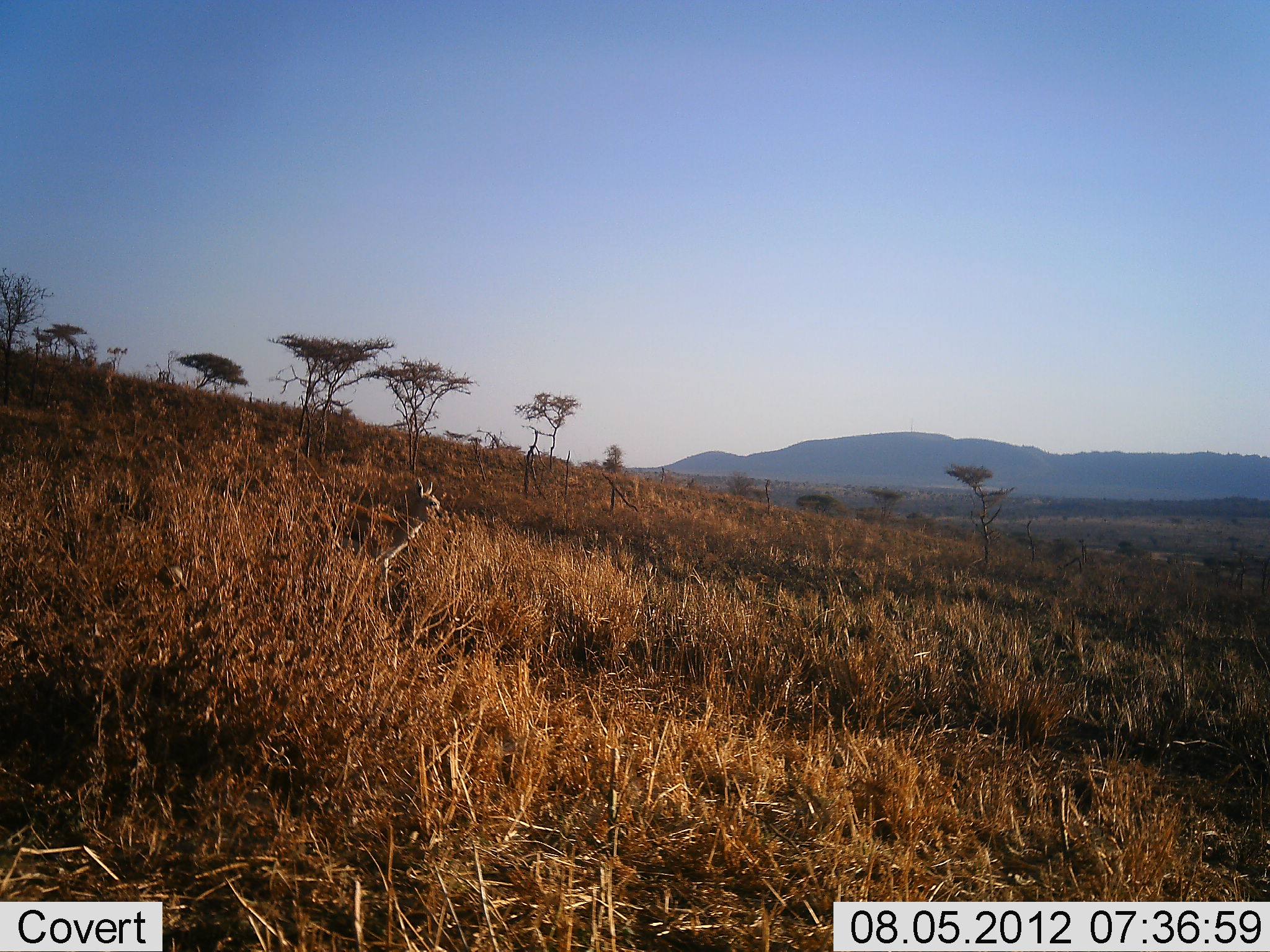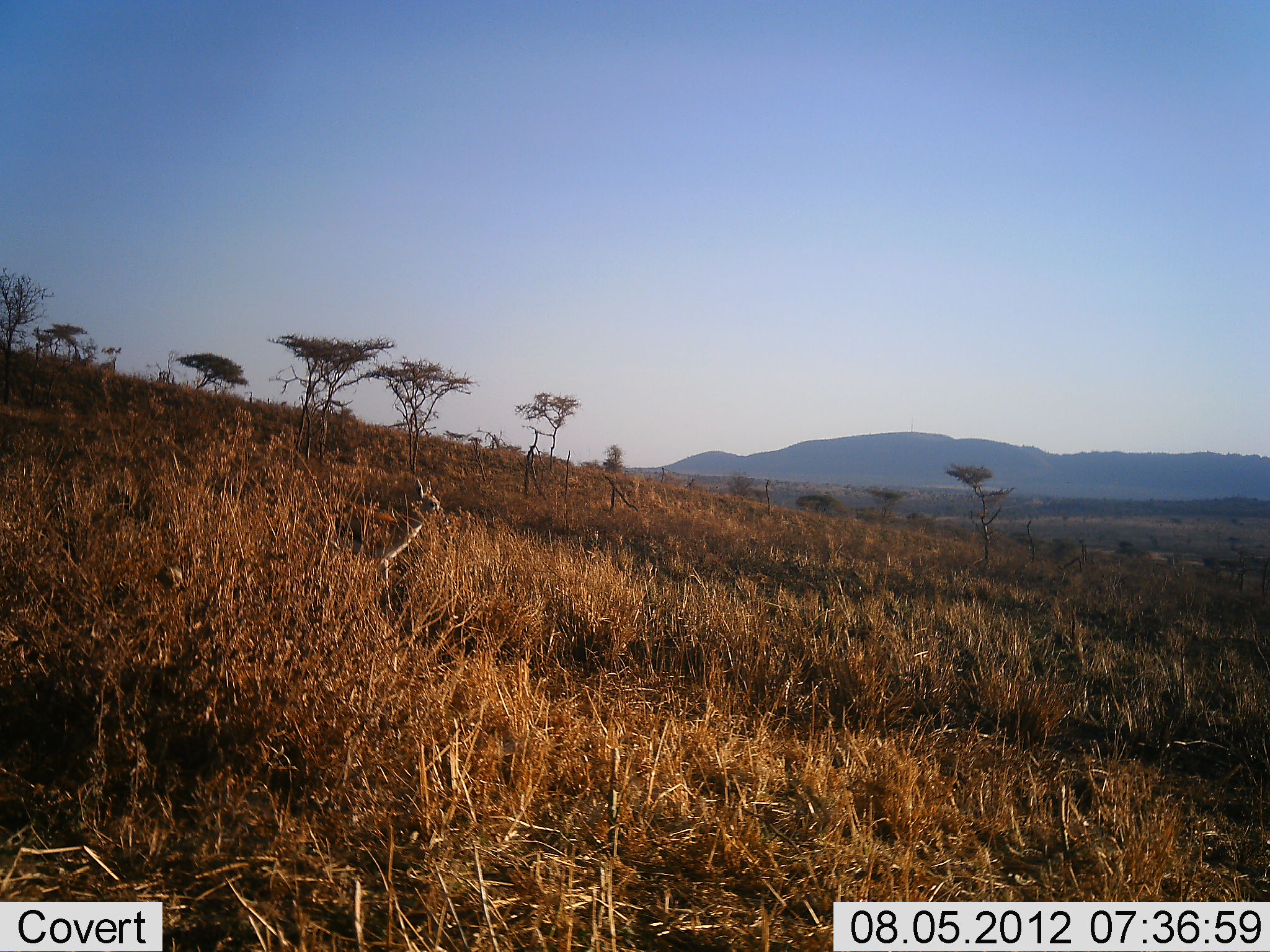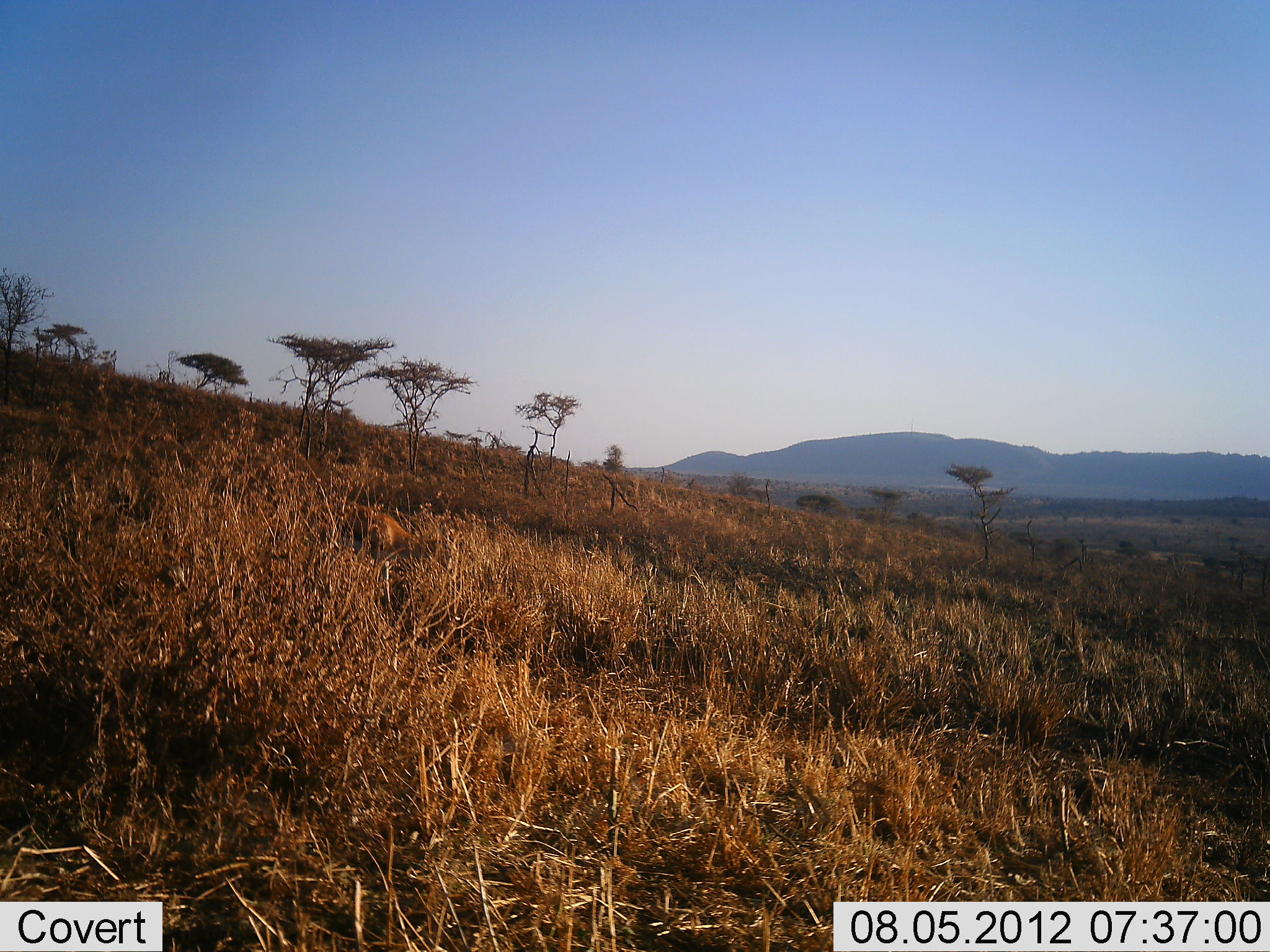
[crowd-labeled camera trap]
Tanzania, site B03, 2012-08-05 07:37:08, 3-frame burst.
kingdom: Animalia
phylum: Chordata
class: Mammalia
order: Artiodactyla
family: Bovidae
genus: Eudorcas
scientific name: Eudorcas thomsonii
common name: thomson's gazelle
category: gazellethomsons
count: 1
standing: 100%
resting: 0%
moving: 0%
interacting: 0%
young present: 0%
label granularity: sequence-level